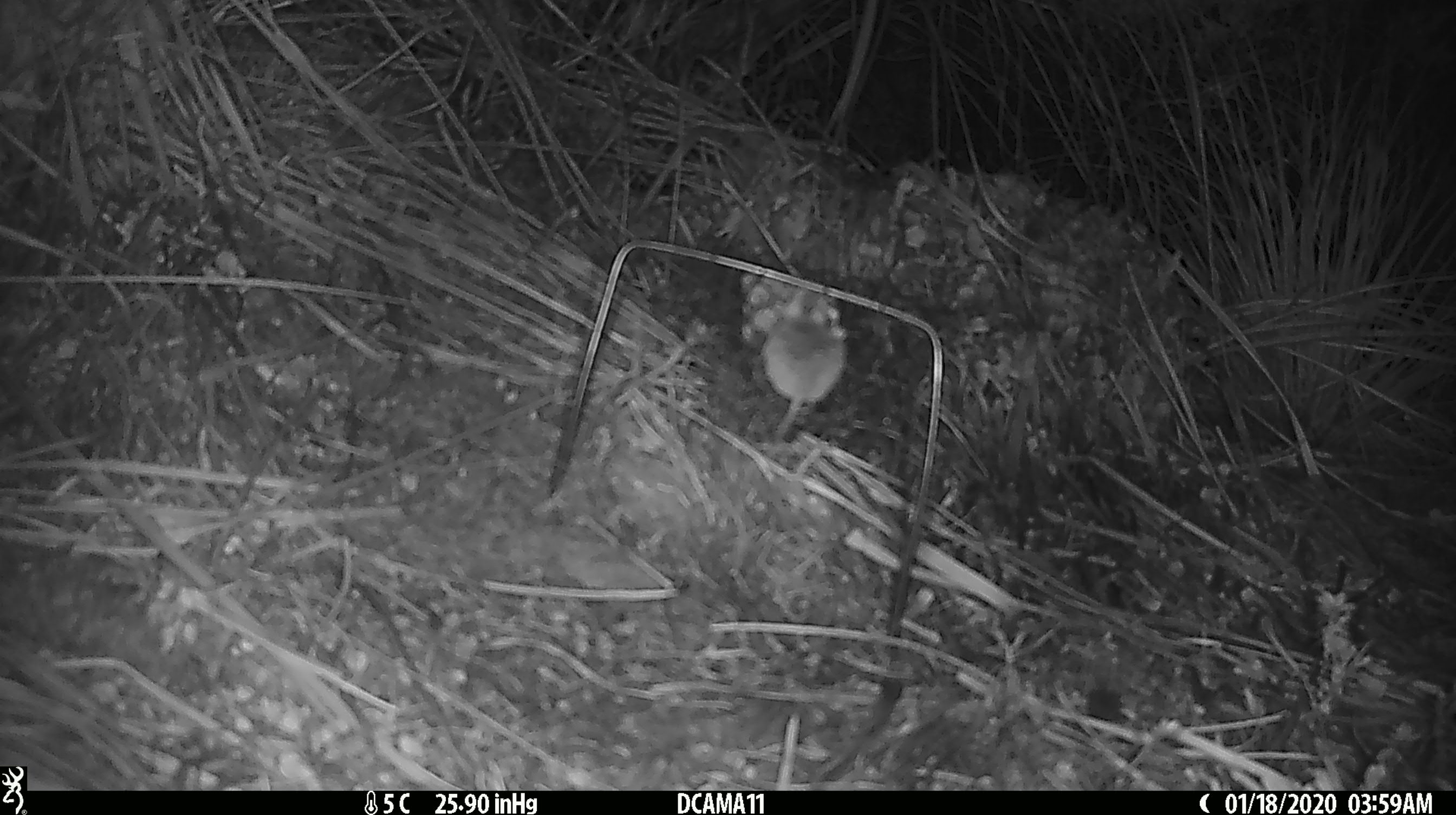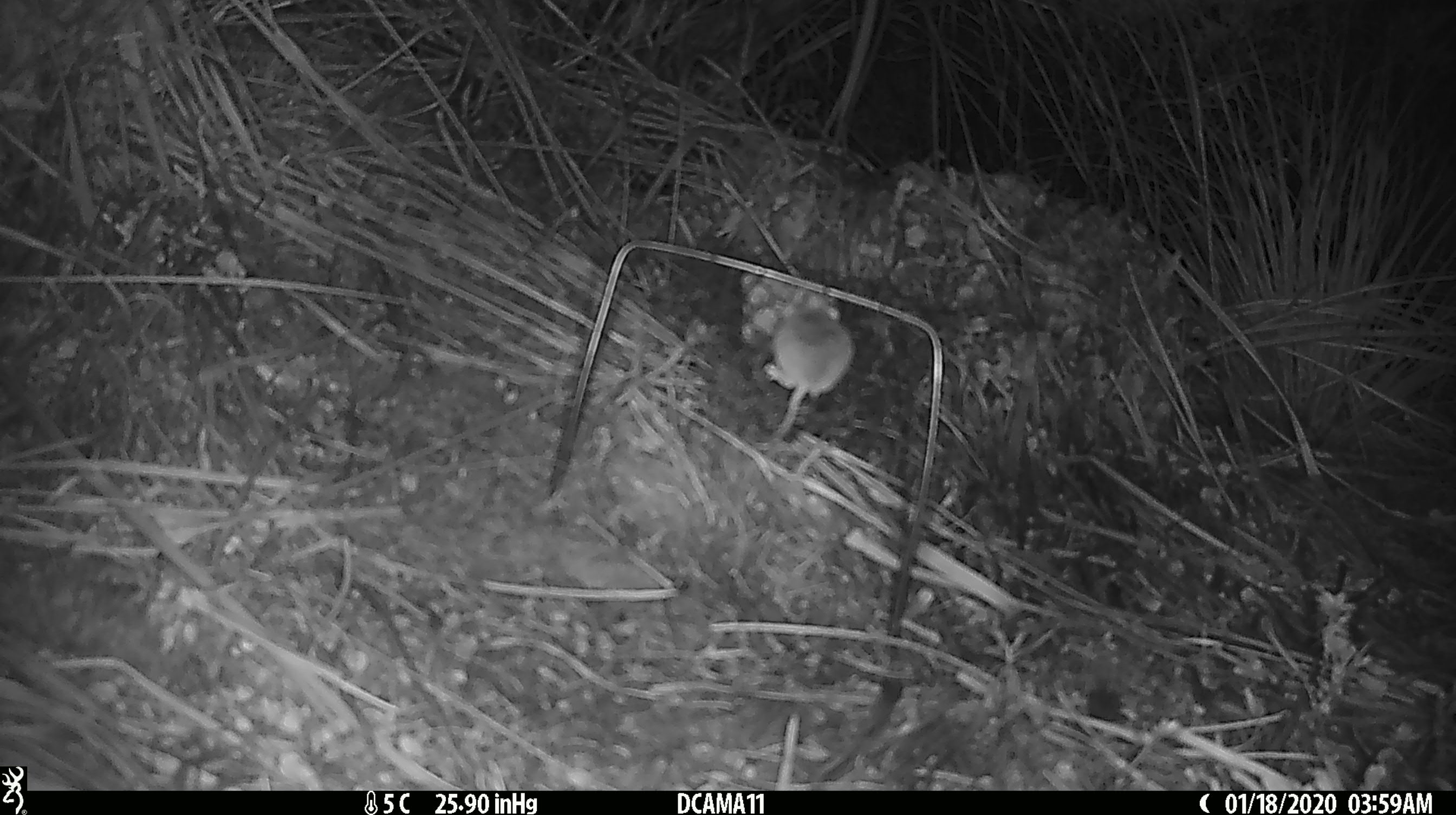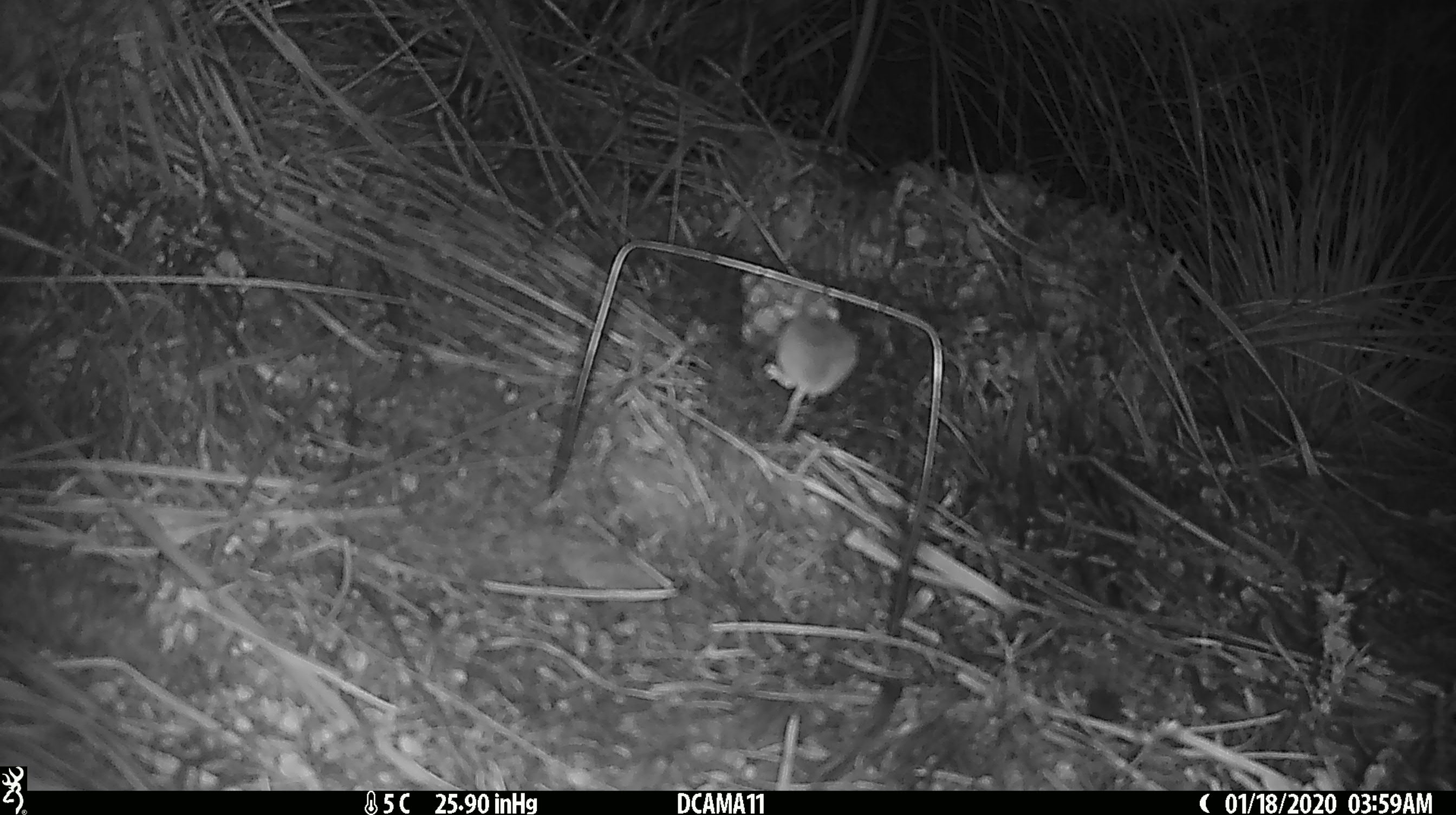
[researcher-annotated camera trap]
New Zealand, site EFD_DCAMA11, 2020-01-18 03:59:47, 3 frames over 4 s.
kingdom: Animalia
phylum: Chordata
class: Mammalia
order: Rodentia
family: Muridae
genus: Mus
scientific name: Mus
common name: mouse